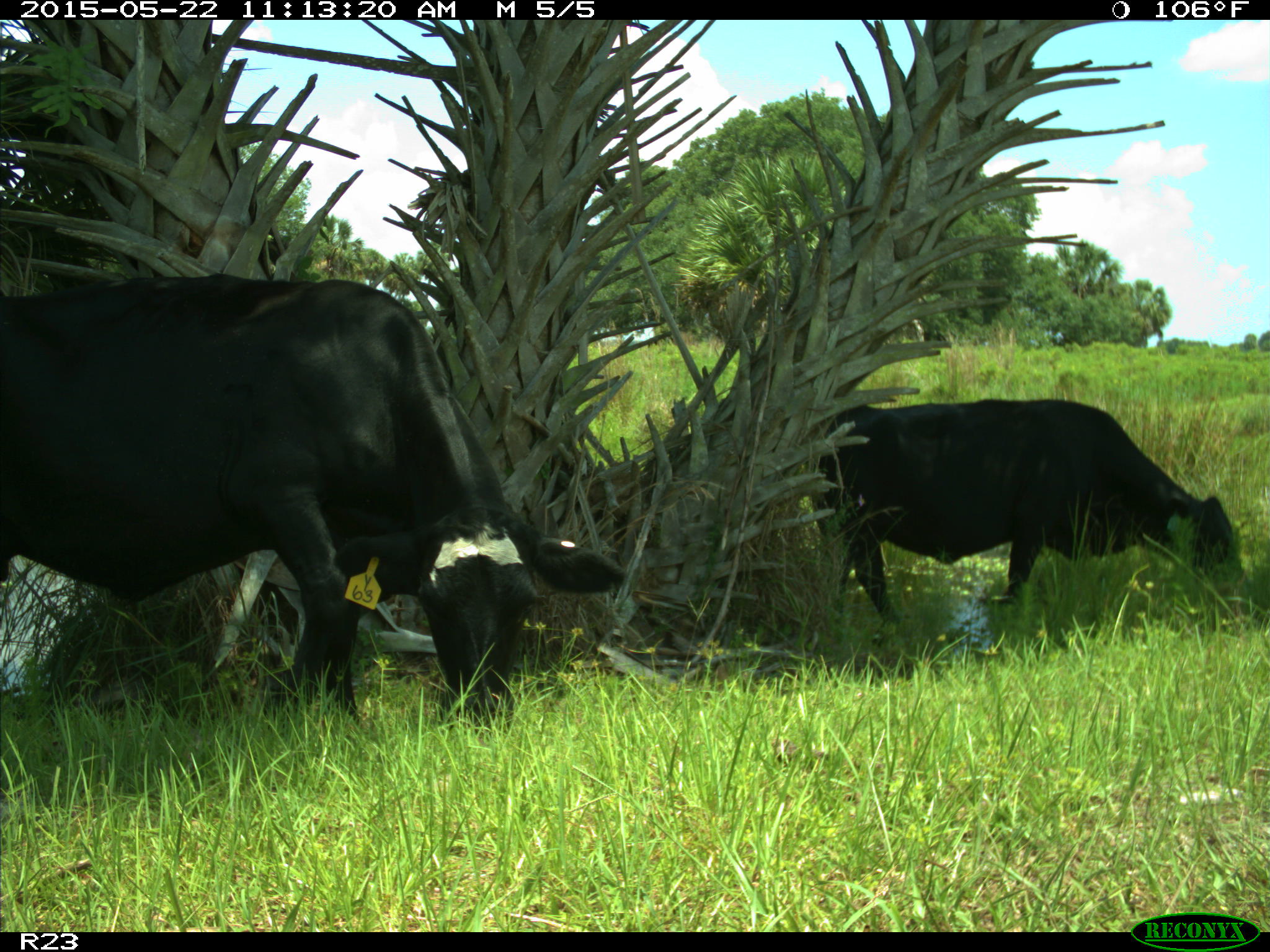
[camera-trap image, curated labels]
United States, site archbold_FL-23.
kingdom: Animalia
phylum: Chordata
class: Mammalia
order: Artiodactyla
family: Bovidae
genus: Bos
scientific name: Bos taurus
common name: domestic cow